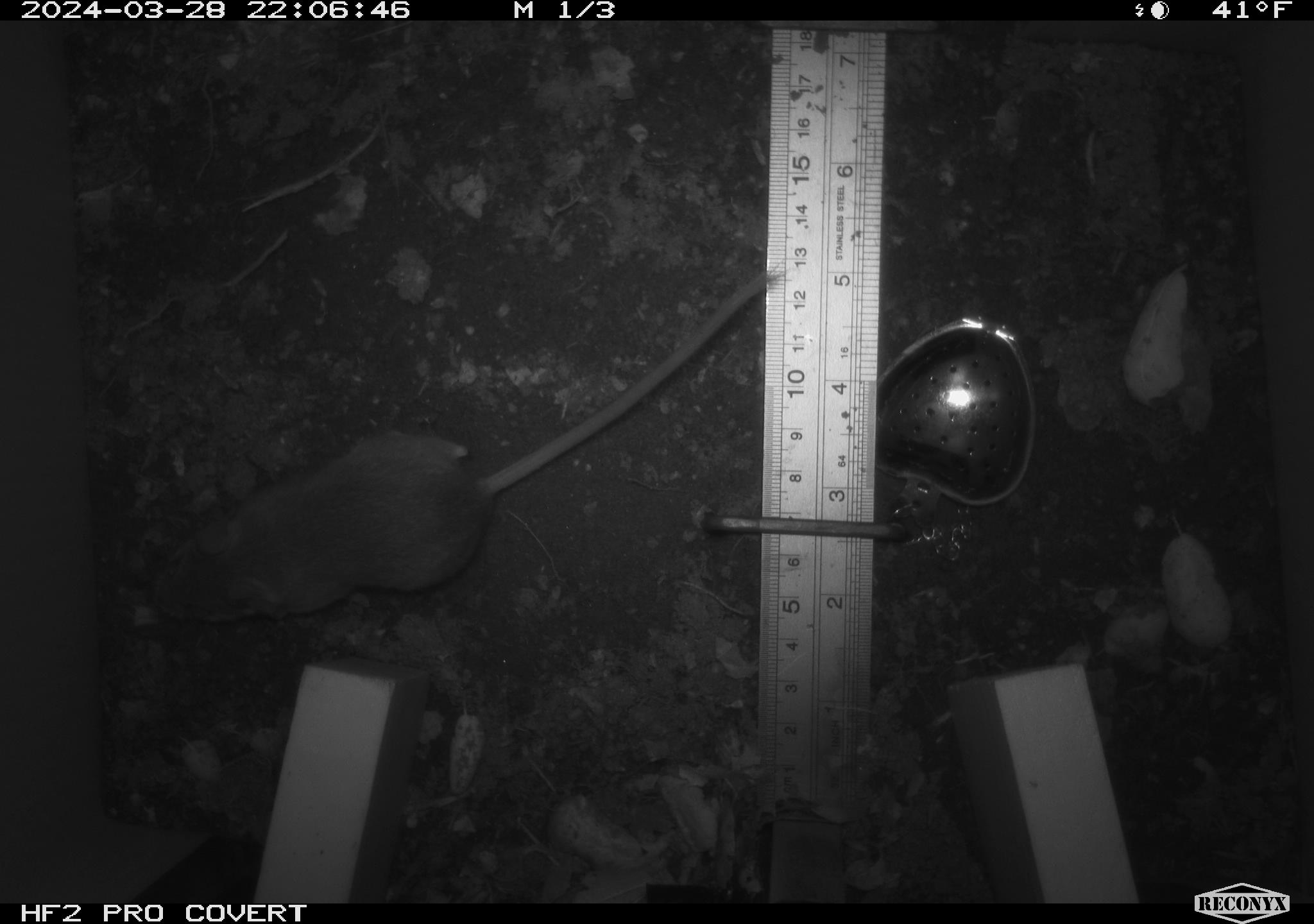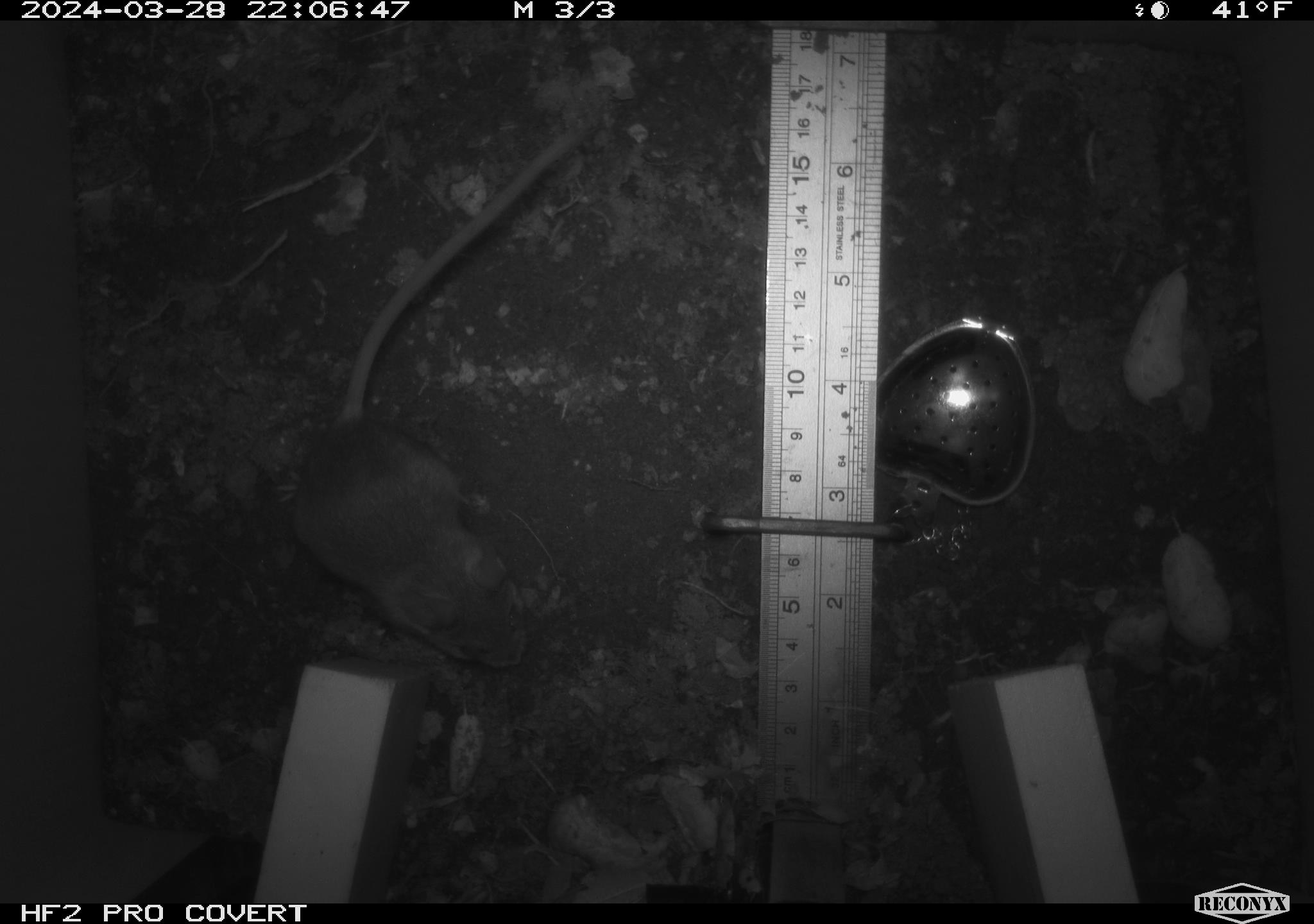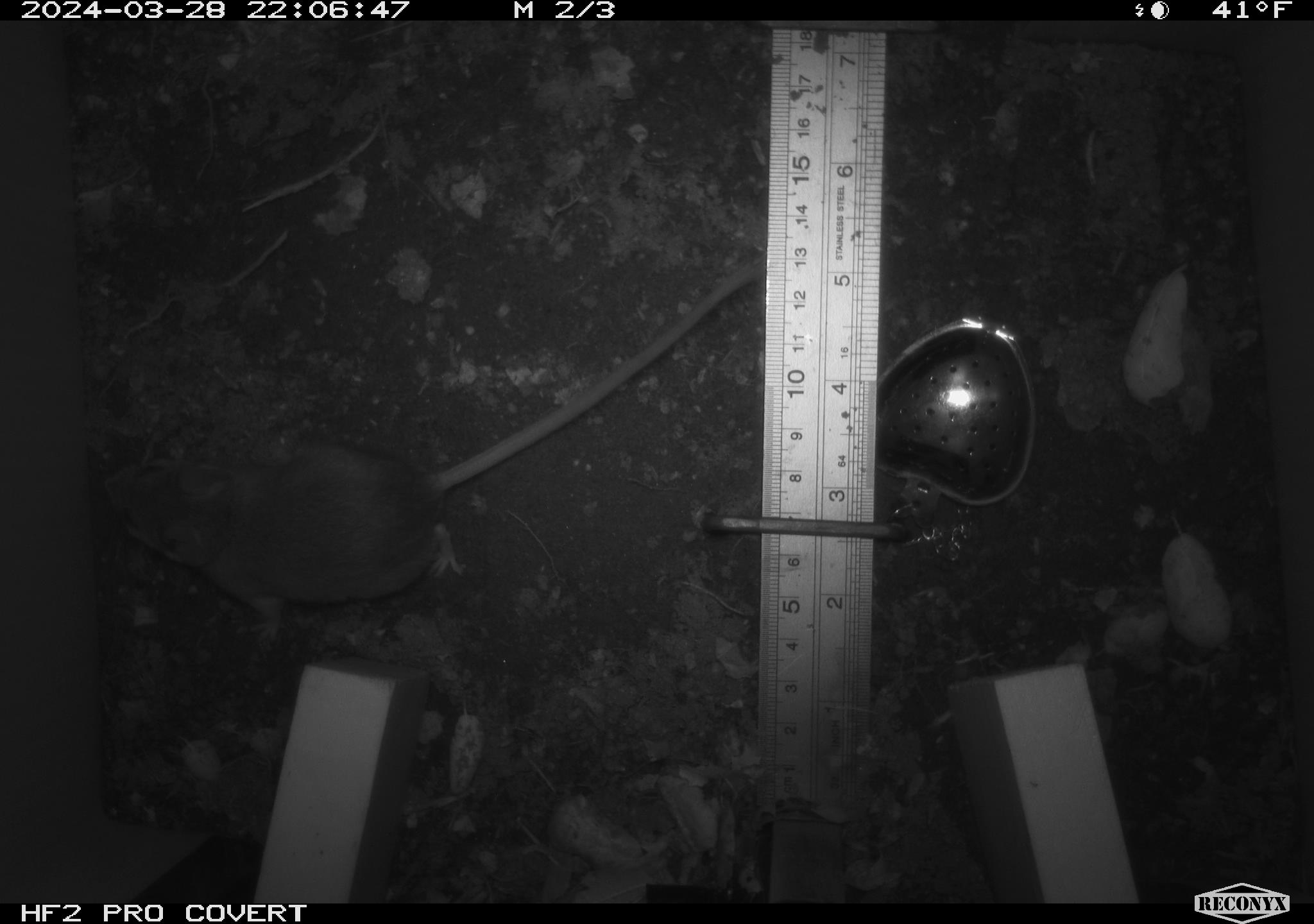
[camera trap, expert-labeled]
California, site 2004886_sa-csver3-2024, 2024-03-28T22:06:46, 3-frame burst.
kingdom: Animalia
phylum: Chordata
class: Mammalia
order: Rodentia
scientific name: Rodentia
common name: rodent